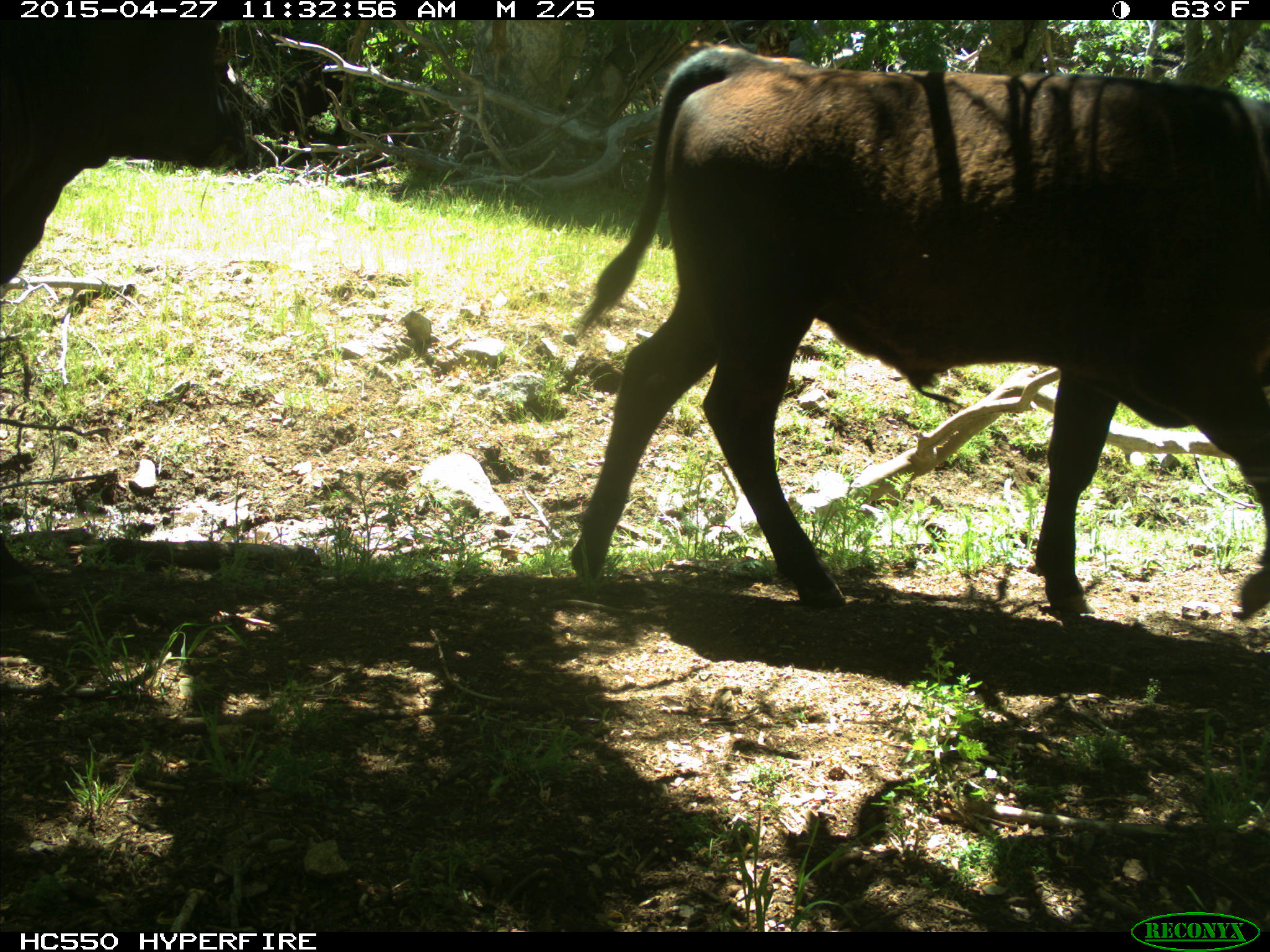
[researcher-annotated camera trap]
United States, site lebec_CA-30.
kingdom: Animalia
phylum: Chordata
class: Mammalia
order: Artiodactyla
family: Bovidae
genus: Bos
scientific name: Bos taurus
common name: domestic cow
Bos taurus (domestic cow).